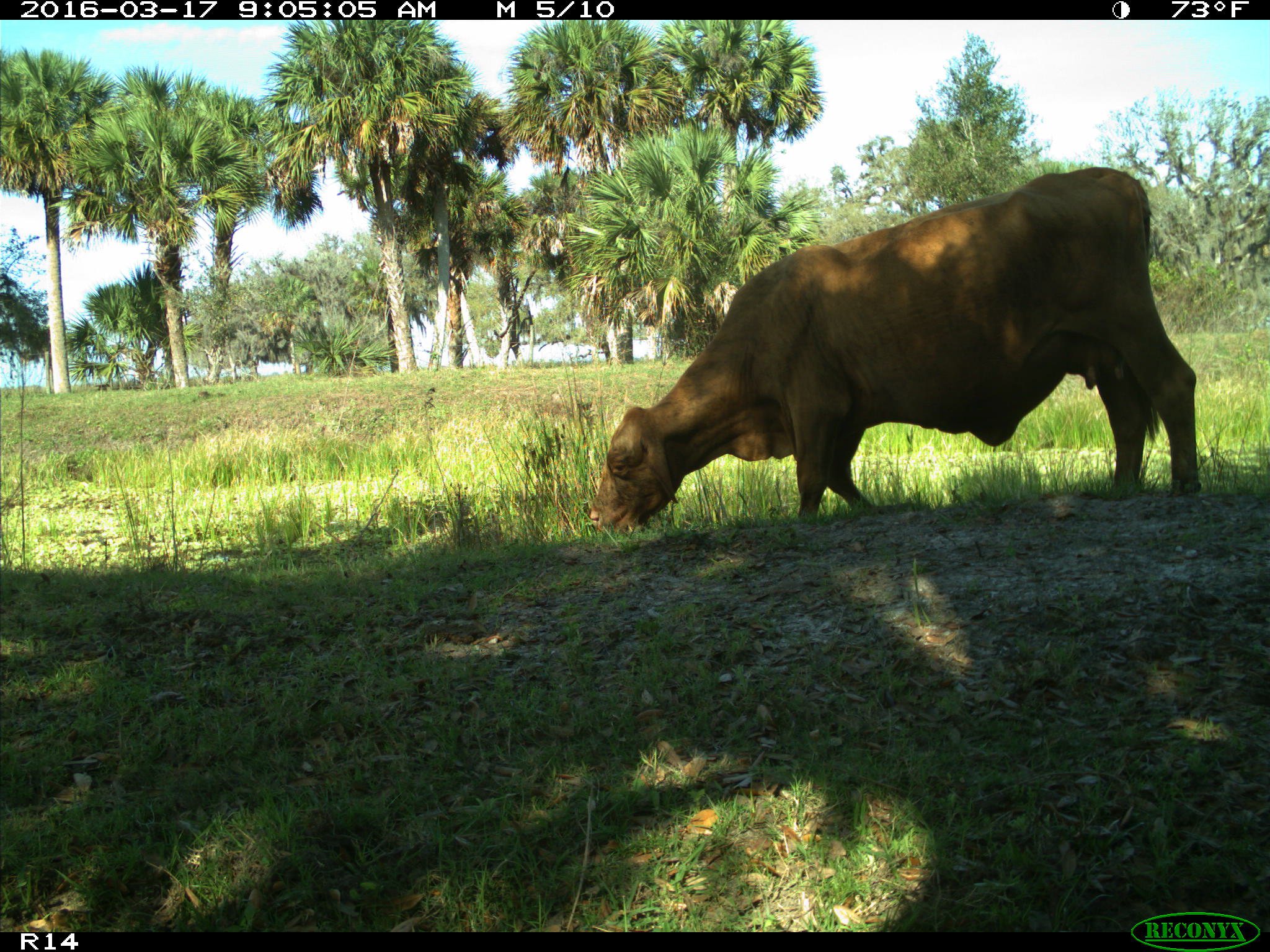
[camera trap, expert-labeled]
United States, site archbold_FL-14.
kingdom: Animalia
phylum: Chordata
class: Mammalia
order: Artiodactyla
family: Bovidae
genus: Bos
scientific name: Bos taurus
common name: domestic cow